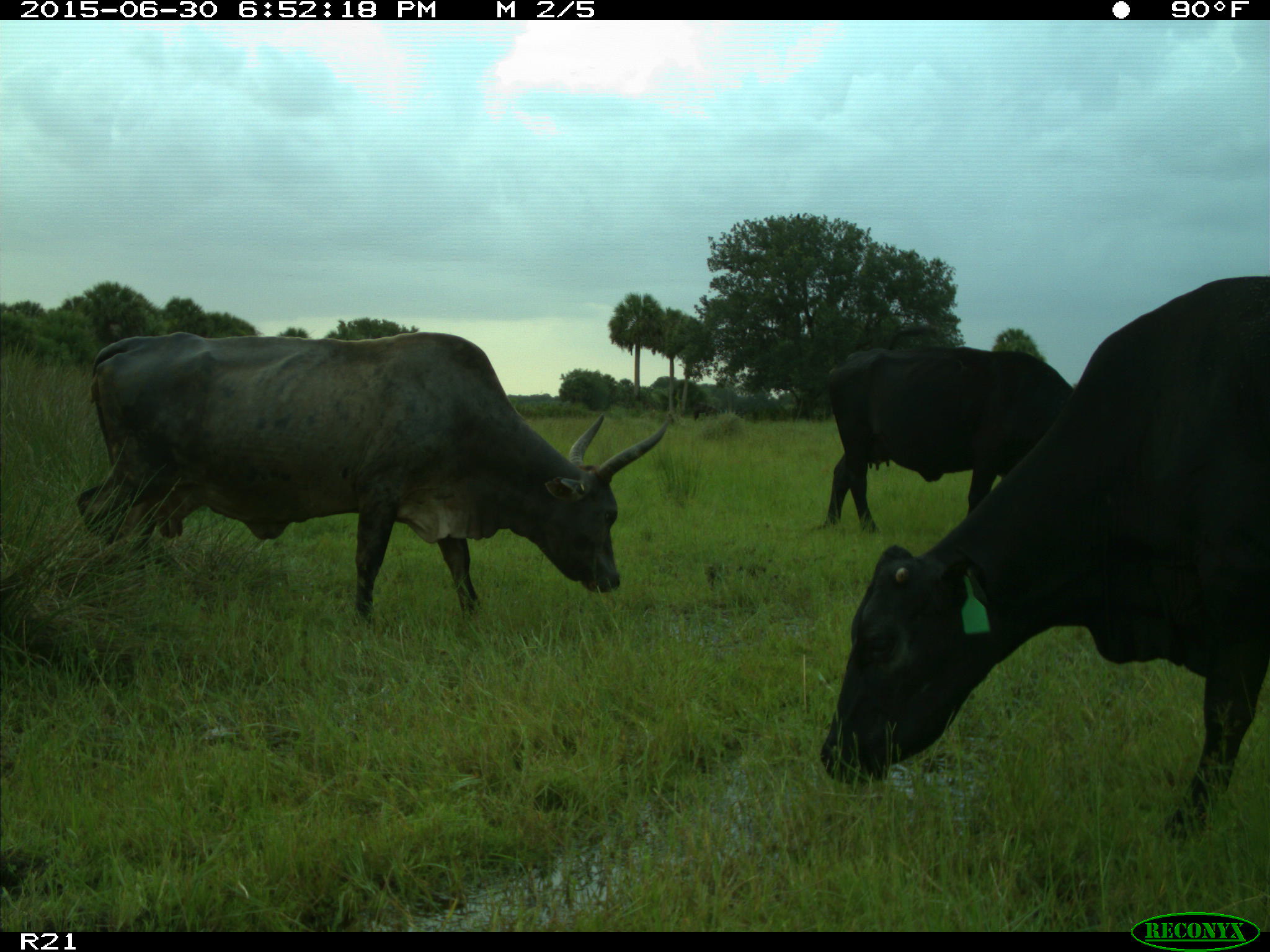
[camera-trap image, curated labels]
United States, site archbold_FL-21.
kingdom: Animalia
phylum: Chordata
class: Mammalia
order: Artiodactyla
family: Bovidae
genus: Bos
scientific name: Bos taurus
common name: domestic cow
Bos taurus (domestic cow).